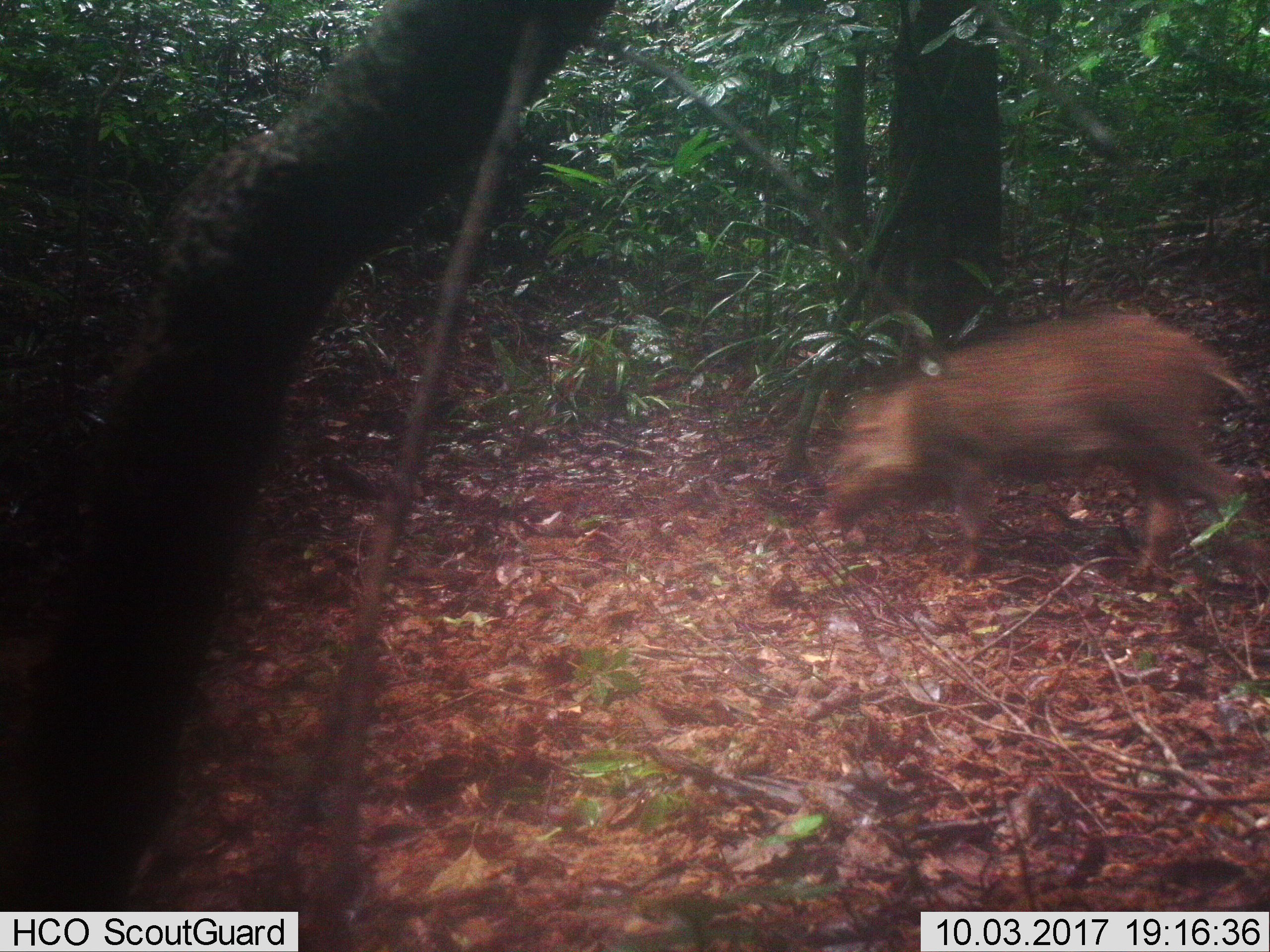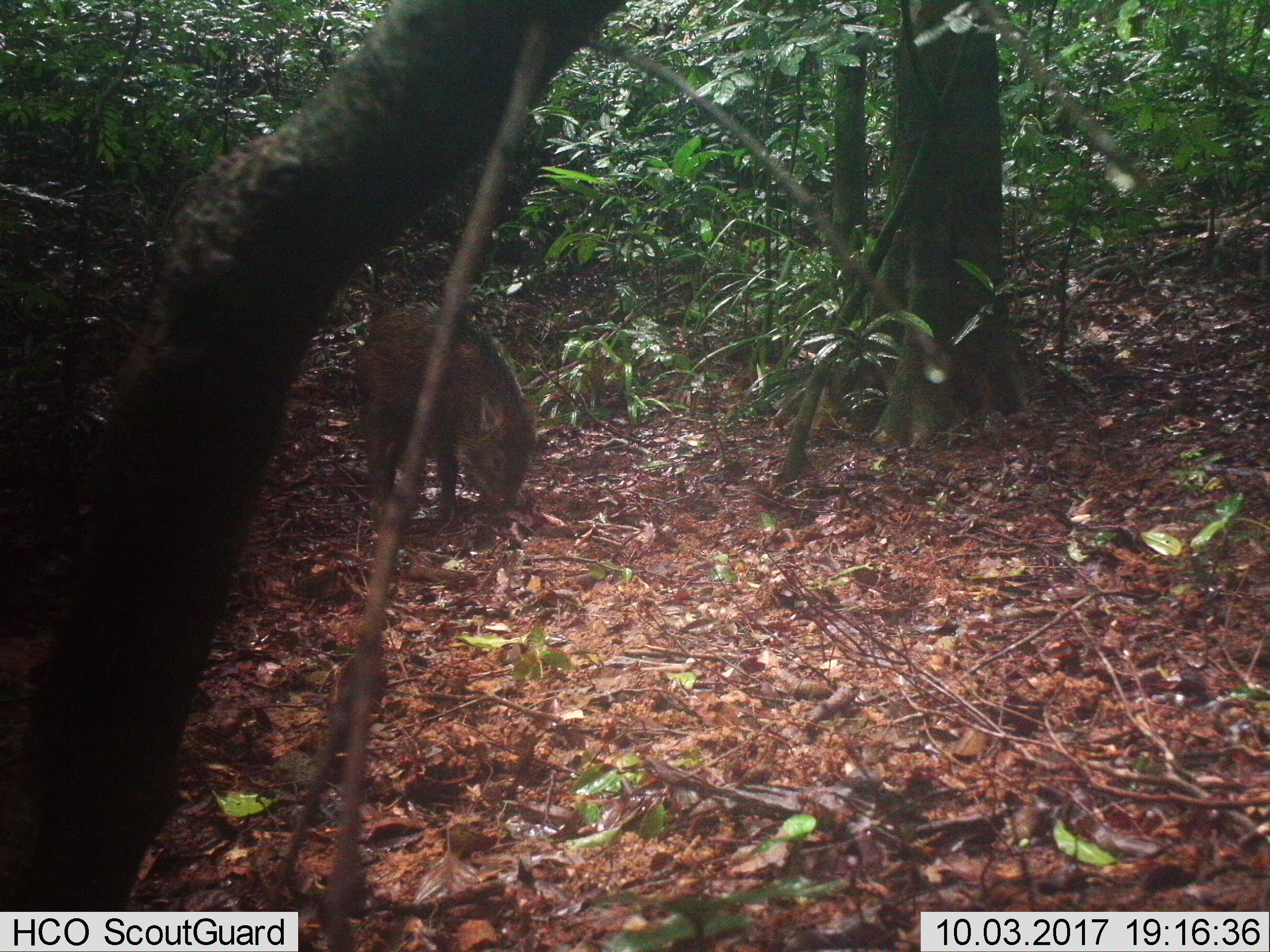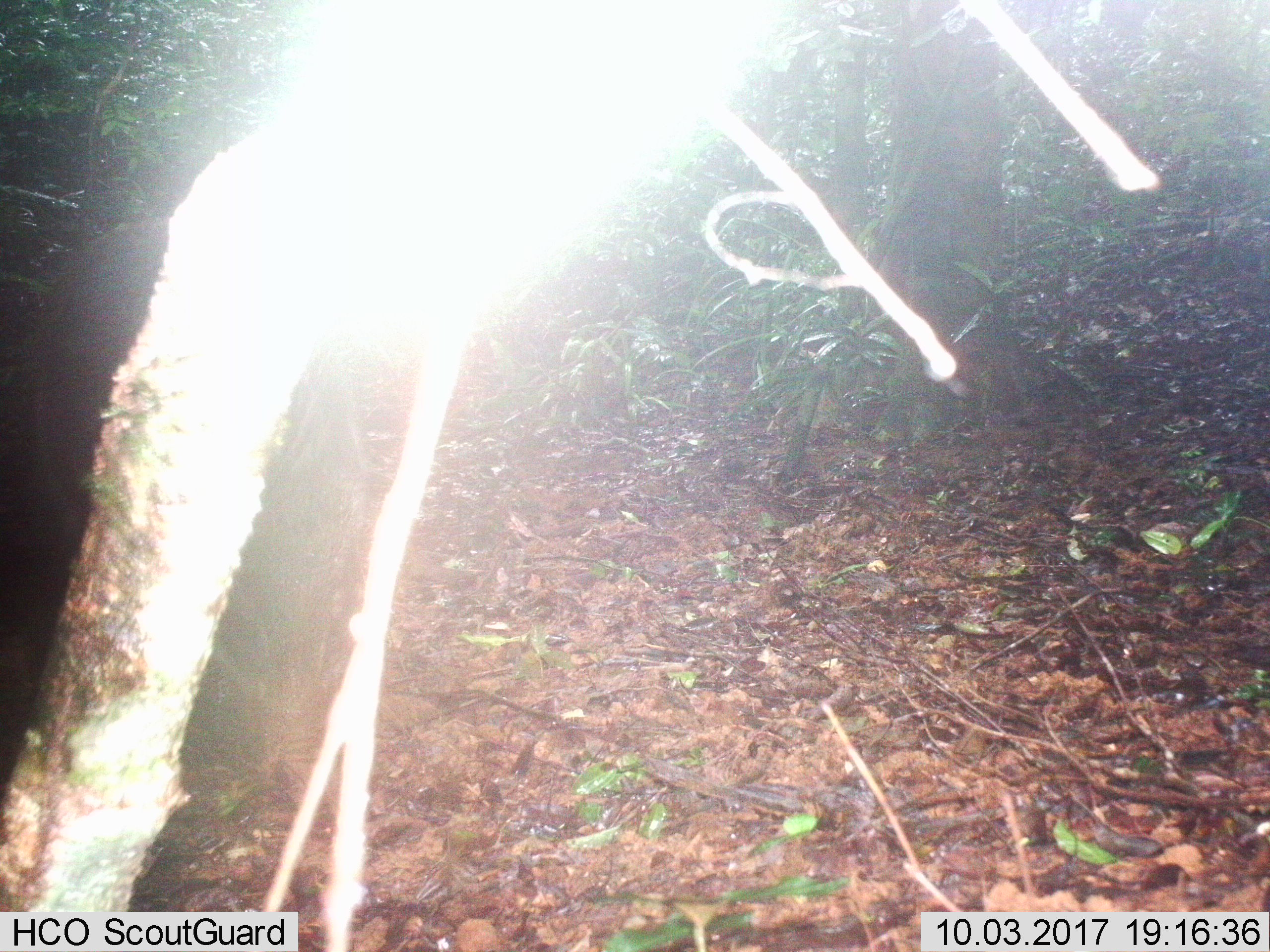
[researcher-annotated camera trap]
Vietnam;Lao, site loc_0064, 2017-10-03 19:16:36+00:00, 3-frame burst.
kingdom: Animalia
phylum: Chordata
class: Mammalia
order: Artiodactyla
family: Suidae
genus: Sus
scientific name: Sus scrofa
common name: eurasian wild pig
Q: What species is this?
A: Eurasian wild pig (Sus scrofa).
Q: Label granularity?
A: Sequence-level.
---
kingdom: Animalia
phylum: Chordata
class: Aves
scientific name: Aves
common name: bird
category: unidentified bird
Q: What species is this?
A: Unidentified bird (bird) (Aves).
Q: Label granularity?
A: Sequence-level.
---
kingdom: Animalia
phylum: Chordata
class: Aves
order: Galliformes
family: Phasianidae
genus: Lophura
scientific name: Lophura nycthemera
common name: silver pheasant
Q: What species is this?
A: Silver pheasant (Lophura nycthemera).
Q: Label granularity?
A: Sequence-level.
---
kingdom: Animalia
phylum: Chordata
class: Mammalia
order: Artiodactyla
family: Cervidae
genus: Rusa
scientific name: Rusa unicolor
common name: sambar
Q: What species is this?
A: Sambar (Rusa unicolor).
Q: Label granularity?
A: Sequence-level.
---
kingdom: Animalia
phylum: Chordata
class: Mammalia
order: Rodentia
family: Muridae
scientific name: Muridae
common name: old-world mice and rats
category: unidentified murid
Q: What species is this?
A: Unidentified murid (old-world mice and rats) (Muridae).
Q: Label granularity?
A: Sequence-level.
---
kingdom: Animalia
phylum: Chordata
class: Mammalia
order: Artiodactyla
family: Cervidae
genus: Muntiacus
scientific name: Muntiacus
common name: muntjacs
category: unidentified muntjac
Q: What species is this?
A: Unidentified muntjac (muntjacs) (Muntiacus).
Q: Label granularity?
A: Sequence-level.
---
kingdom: Animalia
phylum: Chordata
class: Mammalia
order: Primates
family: Cercopithecidae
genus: Macaca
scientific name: Macaca nemestrina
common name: pig-tailed macaque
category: pig tailed macaque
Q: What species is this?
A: Pig tailed macaque (pig-tailed macaque) (Macaca nemestrina).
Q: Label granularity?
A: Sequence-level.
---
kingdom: Animalia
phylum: Chordata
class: Mammalia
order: Rodentia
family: Sciuridae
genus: Dremomys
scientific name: Dremomys rufigenis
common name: red-cheeked squirrel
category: red cheeked squirrel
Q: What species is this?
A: Red cheeked squirrel (red-cheeked squirrel) (Dremomys rufigenis).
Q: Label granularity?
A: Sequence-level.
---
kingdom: Animalia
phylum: Chordata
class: Mammalia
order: Carnivora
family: Herpestidae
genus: Urva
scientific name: Urva urva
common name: crab-eating mongoose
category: crab eating mongoose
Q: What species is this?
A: Crab eating mongoose (crab-eating mongoose) (Urva urva).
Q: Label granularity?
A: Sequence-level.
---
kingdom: Animalia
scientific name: Animalia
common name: animal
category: unidentified animal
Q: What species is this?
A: Unidentified animal (animal) (Animalia).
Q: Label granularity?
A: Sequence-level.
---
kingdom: Animalia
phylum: Chordata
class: Mammalia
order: Artiodactyla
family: Cervidae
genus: Muntiacus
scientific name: Muntiacus vuquangensis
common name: large-antlered muntjac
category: large antlered muntjac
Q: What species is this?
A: Large antlered muntjac (large-antlered muntjac) (Muntiacus vuquangensis).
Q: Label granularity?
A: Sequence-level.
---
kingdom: Animalia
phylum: Chordata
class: Aves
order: Galliformes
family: Phasianidae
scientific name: Phasianidae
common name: partridge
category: unidentified partridge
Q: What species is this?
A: Unidentified partridge (partridge) (Phasianidae).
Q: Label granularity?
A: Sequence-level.